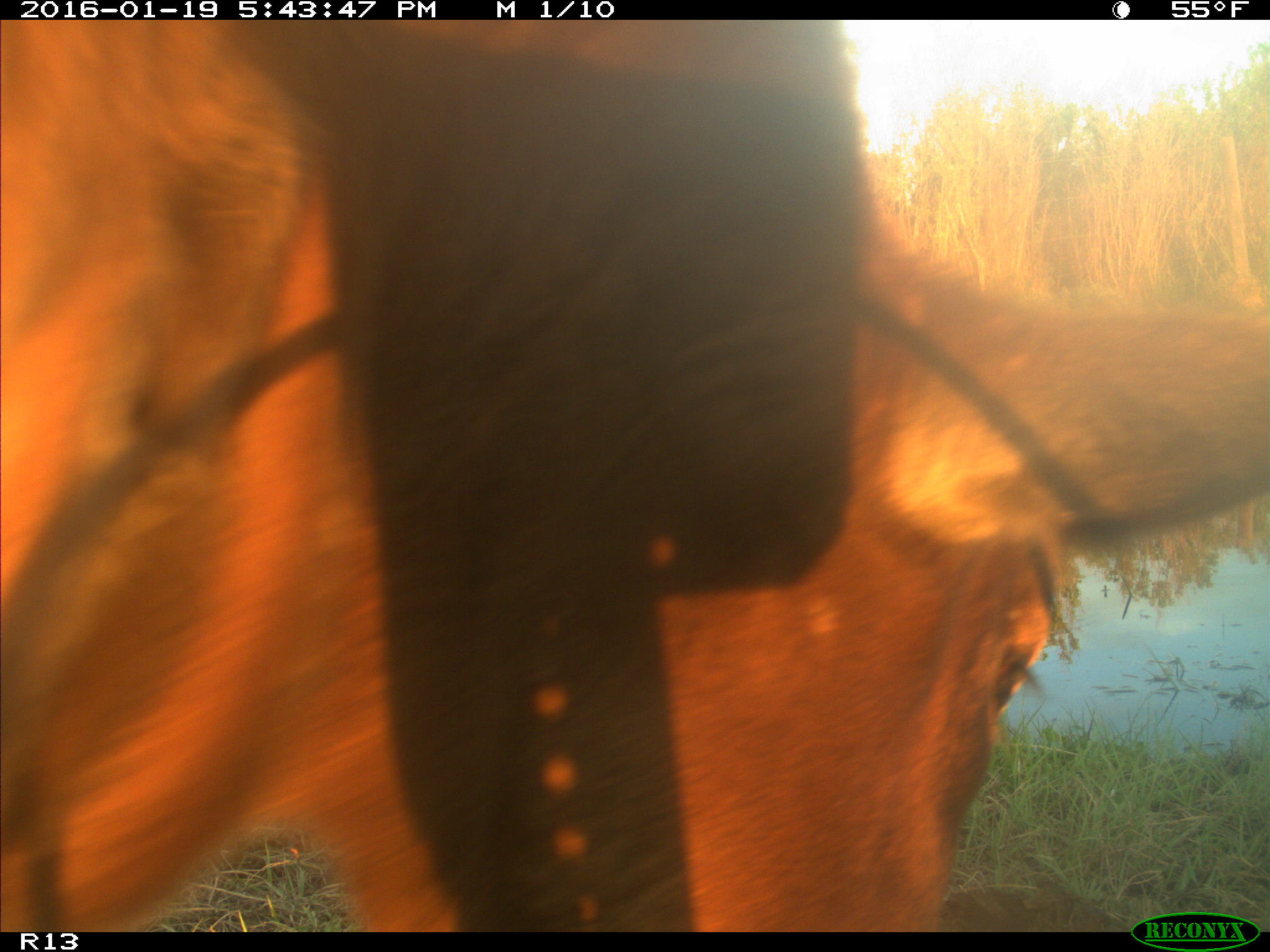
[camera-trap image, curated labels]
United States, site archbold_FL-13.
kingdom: Animalia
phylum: Chordata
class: Mammalia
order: Artiodactyla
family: Bovidae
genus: Bos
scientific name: Bos taurus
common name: domestic cow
Bos taurus (domestic cow).